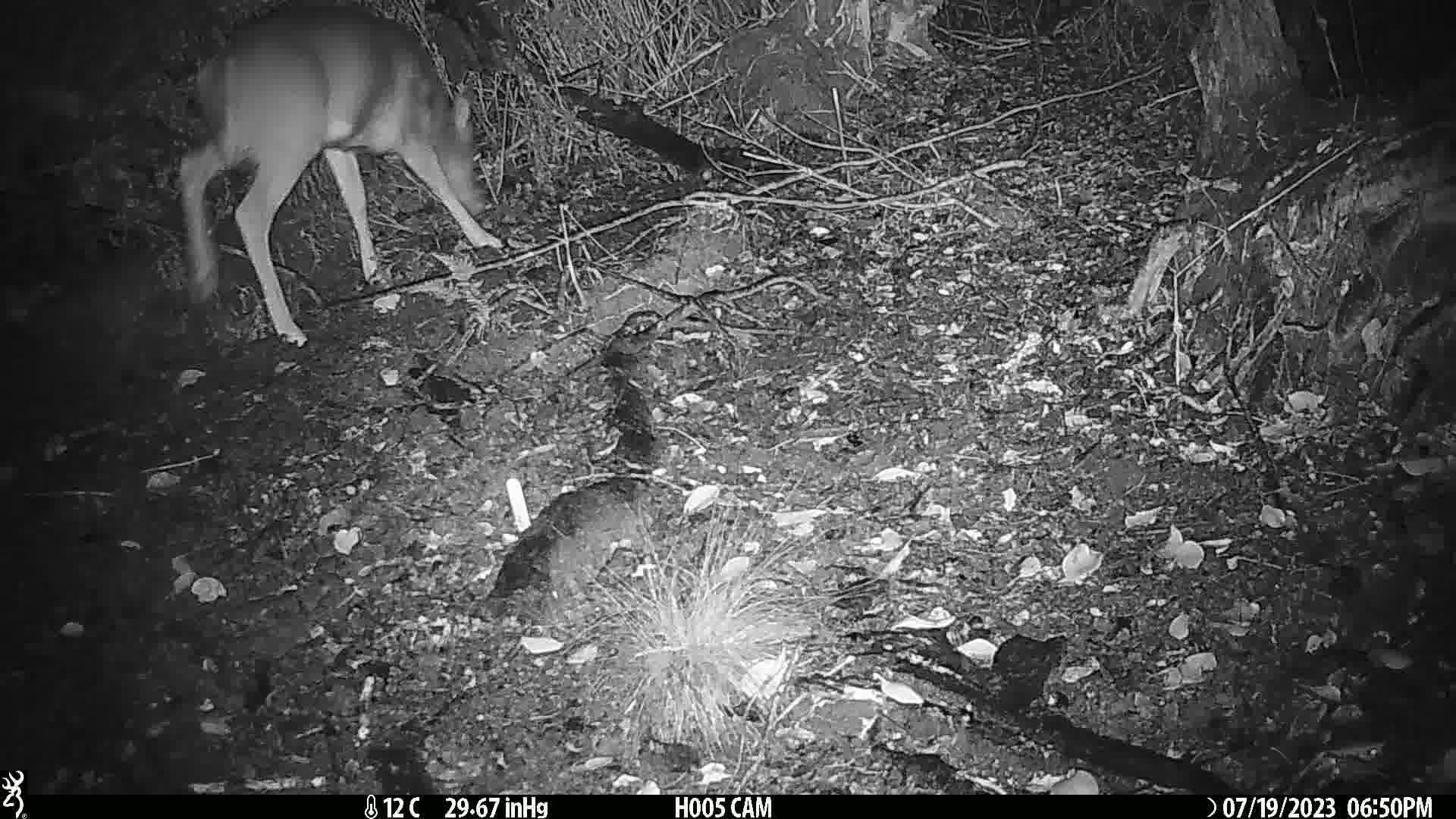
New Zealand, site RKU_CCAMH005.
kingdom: Animalia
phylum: Chordata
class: Mammalia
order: Artiodactyla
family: Cervidae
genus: Odocoileus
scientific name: Odocoileus virginianus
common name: white-tailed deer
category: white tailed deer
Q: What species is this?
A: White tailed deer (white-tailed deer) (Odocoileus virginianus).